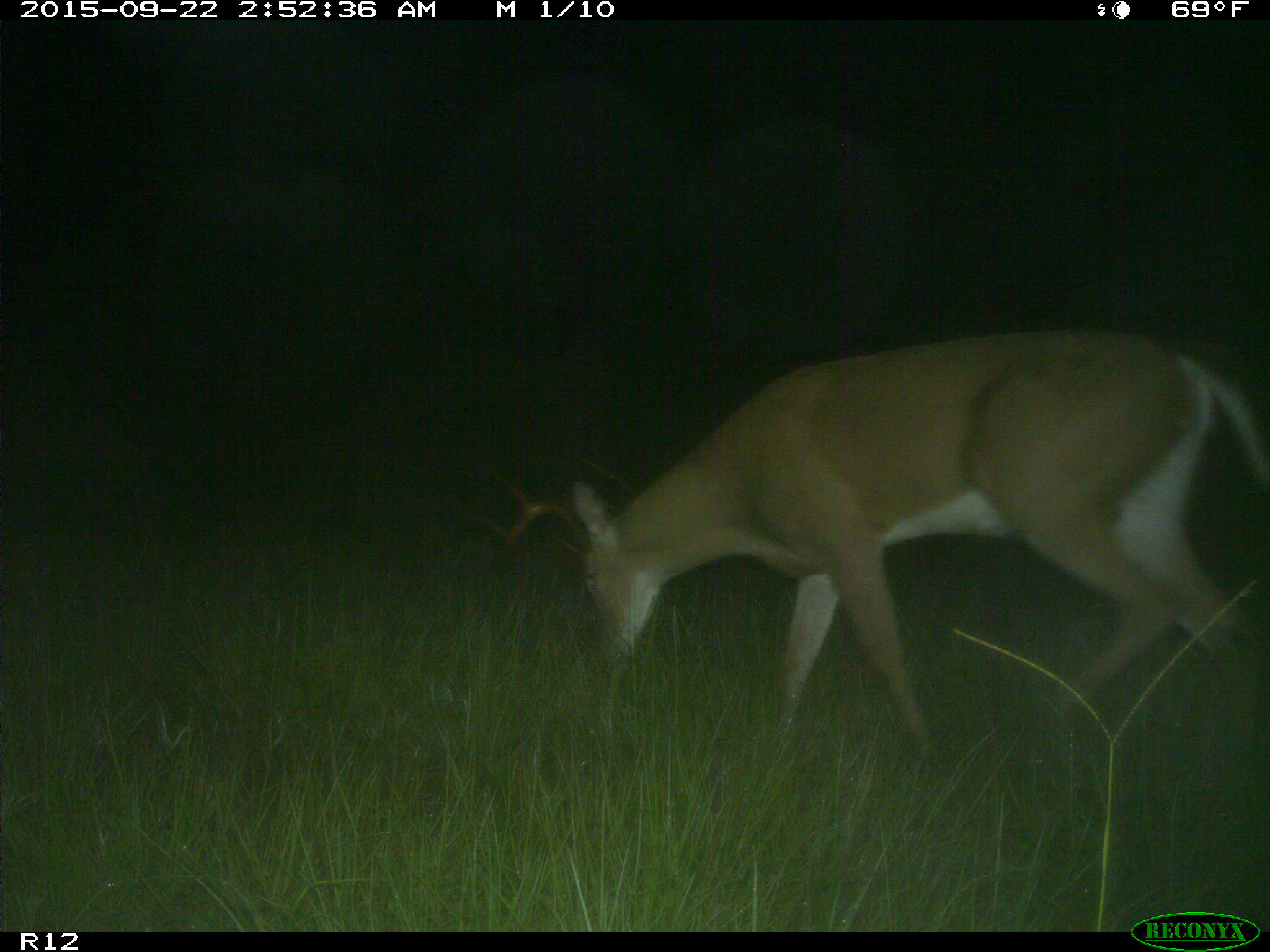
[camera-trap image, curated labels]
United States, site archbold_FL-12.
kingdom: Animalia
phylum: Chordata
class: Mammalia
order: Artiodactyla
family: Cervidae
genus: Odocoileus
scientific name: Odocoileus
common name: deer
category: unidentified deer